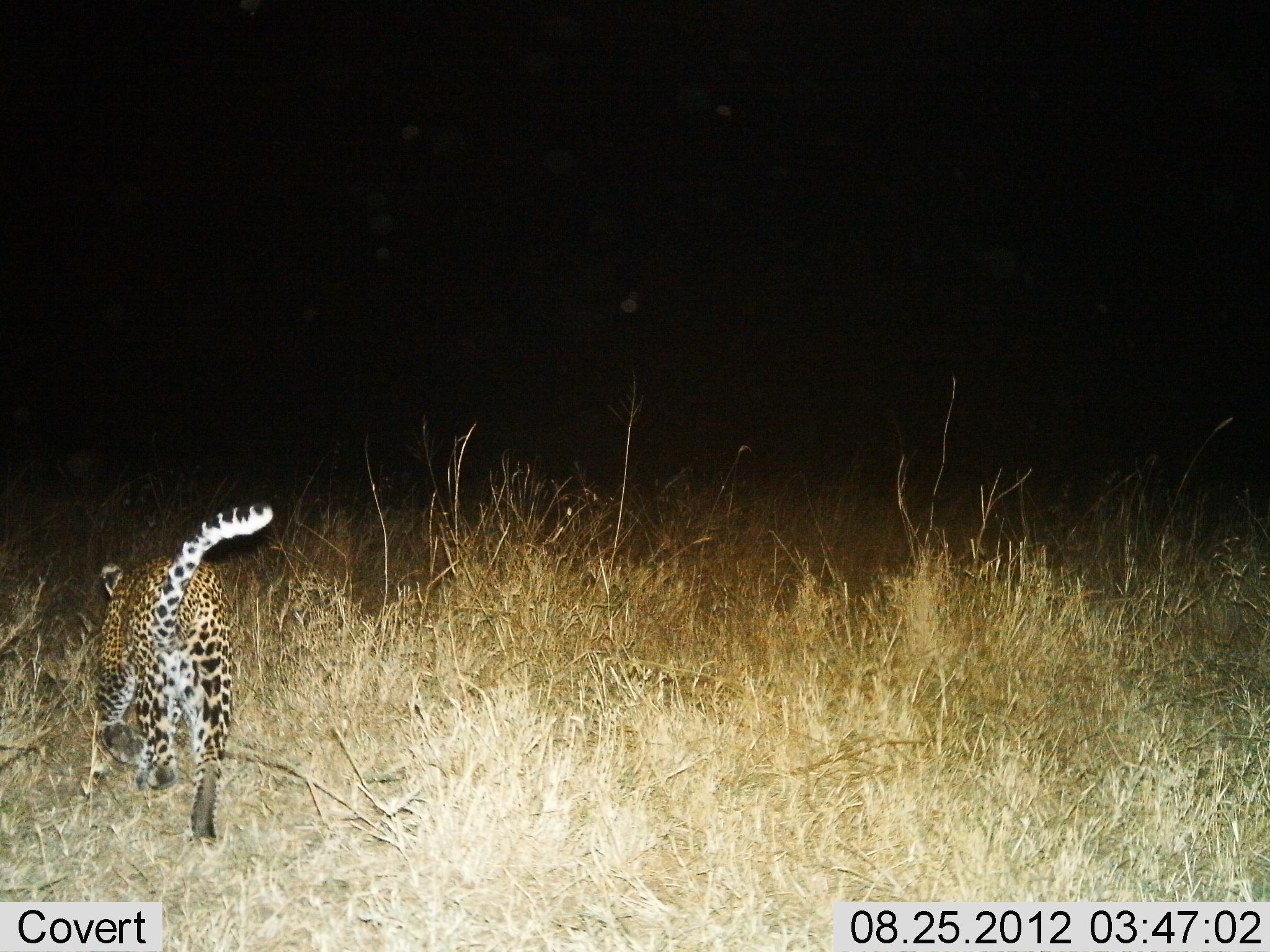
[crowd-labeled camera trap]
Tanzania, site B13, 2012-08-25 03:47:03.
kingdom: Animalia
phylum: Chordata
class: Mammalia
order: Carnivora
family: Felidae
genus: Panthera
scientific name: Panthera pardus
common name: leopard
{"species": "leopard (Panthera pardus)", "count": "1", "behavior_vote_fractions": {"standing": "10%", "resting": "0%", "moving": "90%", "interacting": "0%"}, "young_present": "0%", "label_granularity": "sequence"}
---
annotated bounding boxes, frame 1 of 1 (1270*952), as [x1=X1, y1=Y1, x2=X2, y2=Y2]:
animal: [x1=95, y1=501, x2=274, y2=847]